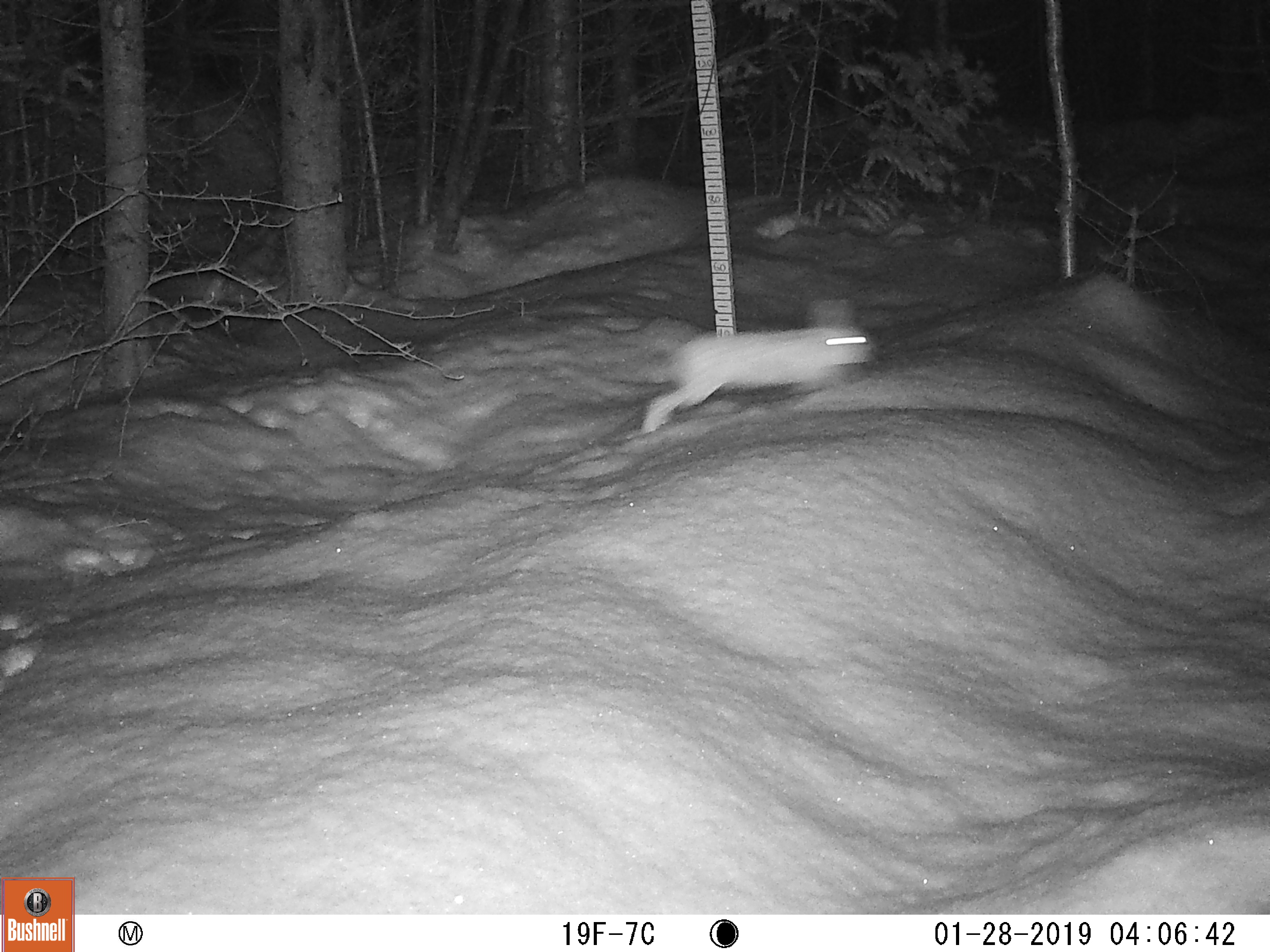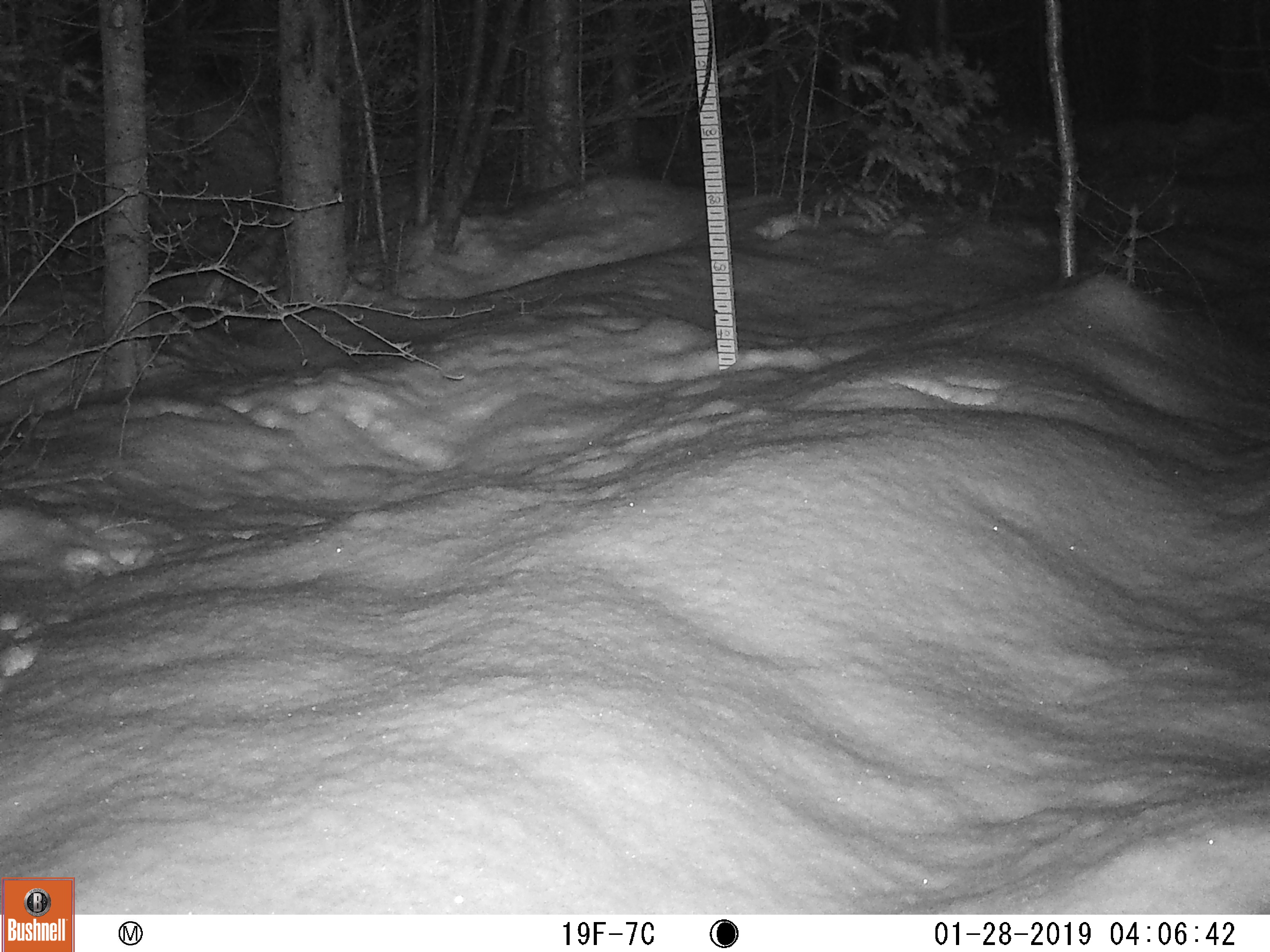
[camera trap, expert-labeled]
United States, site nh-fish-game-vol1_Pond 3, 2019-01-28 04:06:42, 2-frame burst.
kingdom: Animalia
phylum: Chordata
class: Mammalia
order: Lagomorpha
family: Leporidae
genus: Lepus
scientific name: Lepus americanus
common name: snowshoe hare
Snowshoe hare (Lepus americanus).